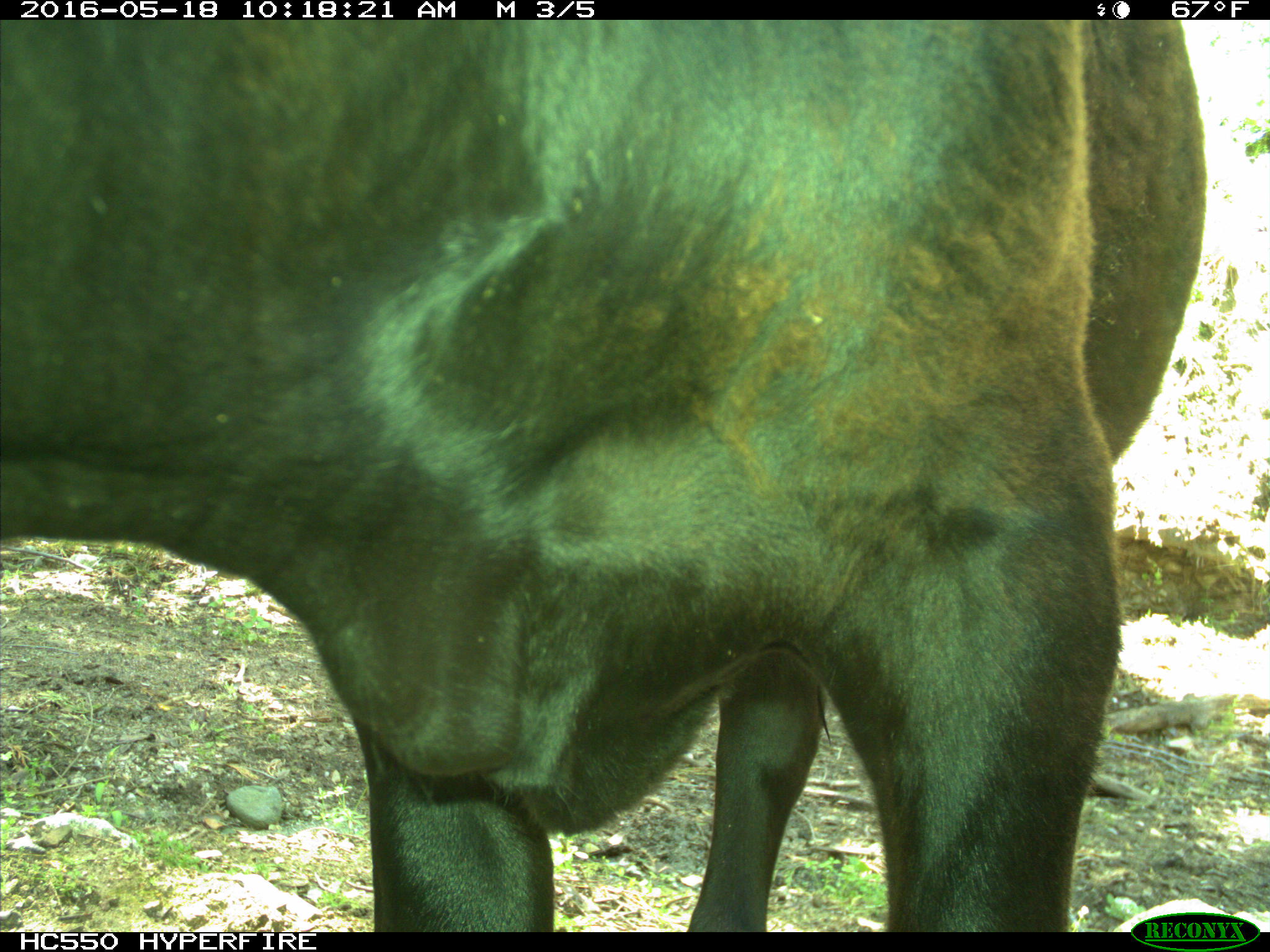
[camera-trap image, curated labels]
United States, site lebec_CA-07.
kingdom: Animalia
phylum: Chordata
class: Mammalia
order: Artiodactyla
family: Bovidae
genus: Bos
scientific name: Bos taurus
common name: domestic cow